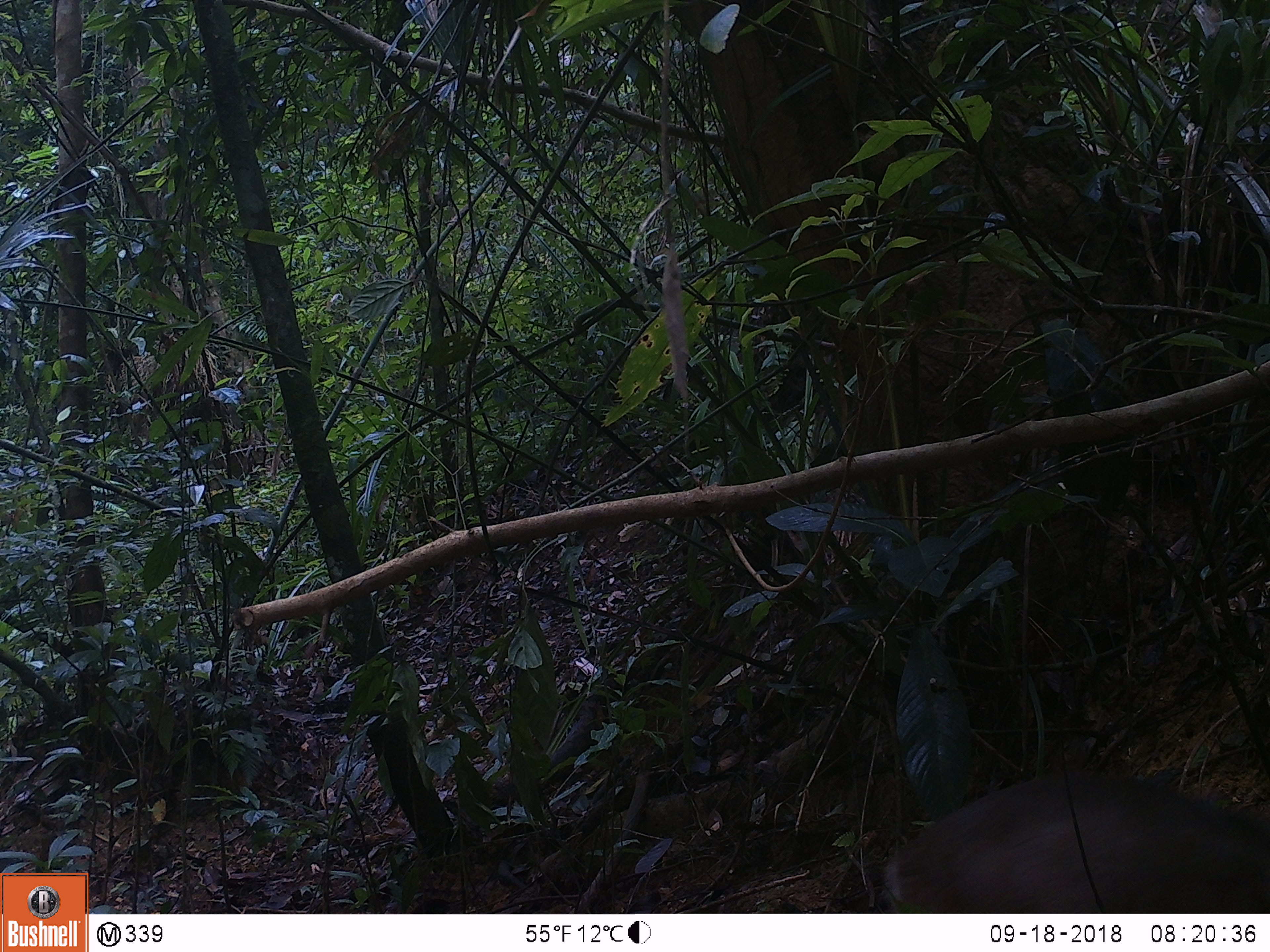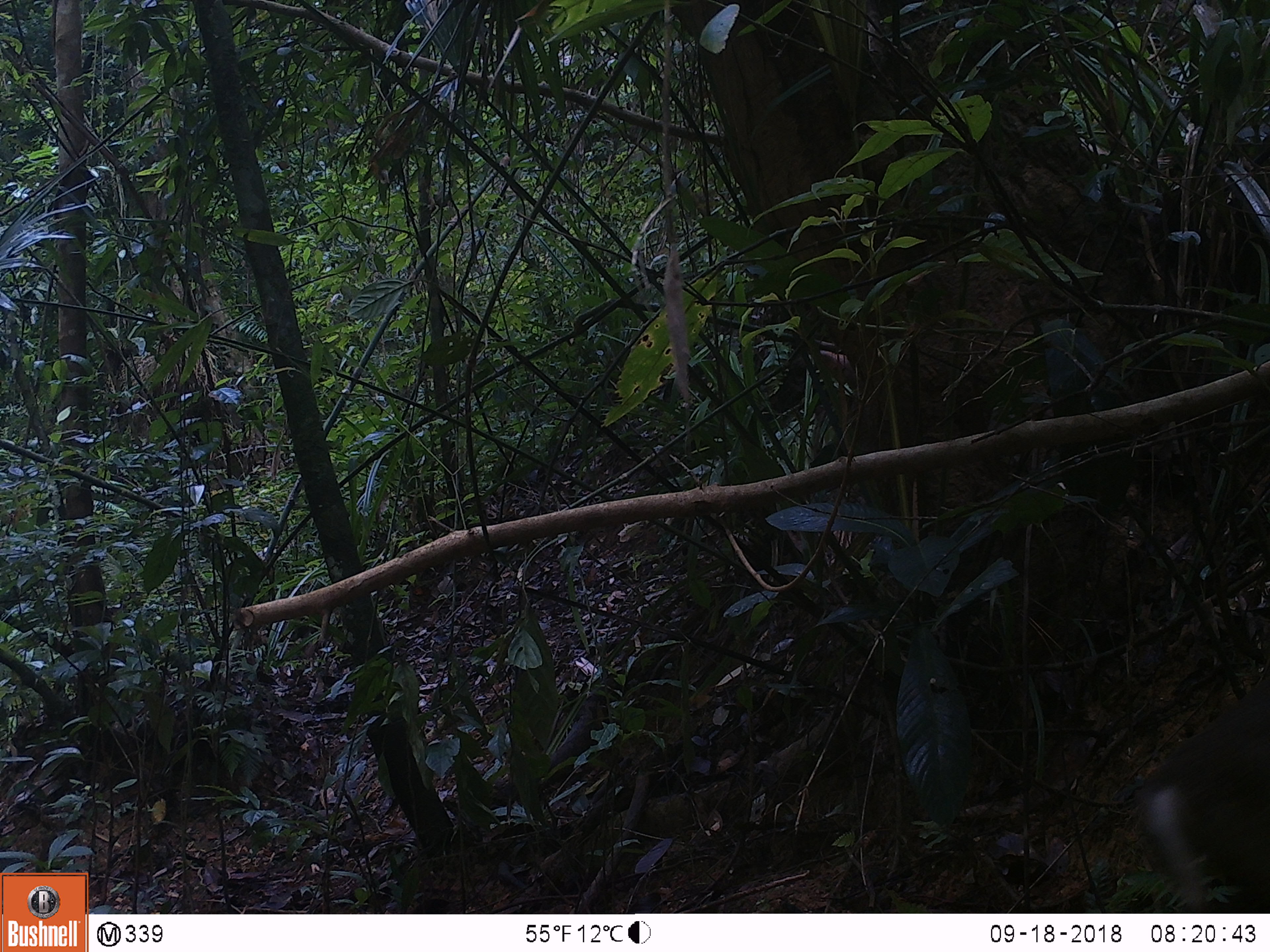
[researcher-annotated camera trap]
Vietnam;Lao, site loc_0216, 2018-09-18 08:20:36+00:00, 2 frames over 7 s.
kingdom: Animalia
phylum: Chordata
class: Mammalia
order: Artiodactyla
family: Cervidae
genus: Muntiacus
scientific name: Muntiacus rooseveltorum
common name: roosevelt's muntjac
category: roosevelts muntjac group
Roosevelts muntjac group (roosevelt's muntjac) (Muntiacus rooseveltorum). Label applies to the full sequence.